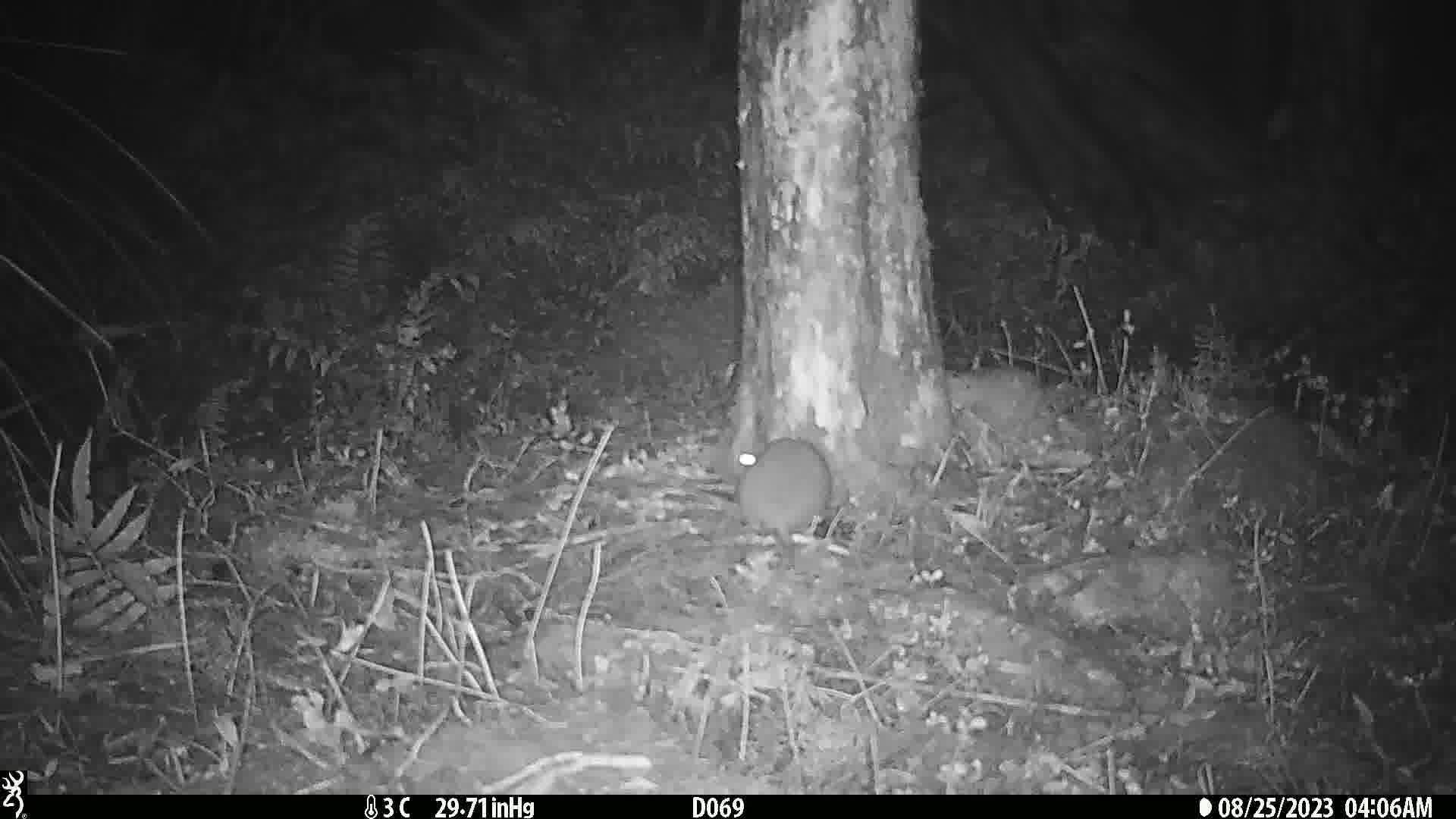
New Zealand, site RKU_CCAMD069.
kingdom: Animalia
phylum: Chordata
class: Mammalia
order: Rodentia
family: Muridae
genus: Rattus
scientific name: Rattus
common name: rat